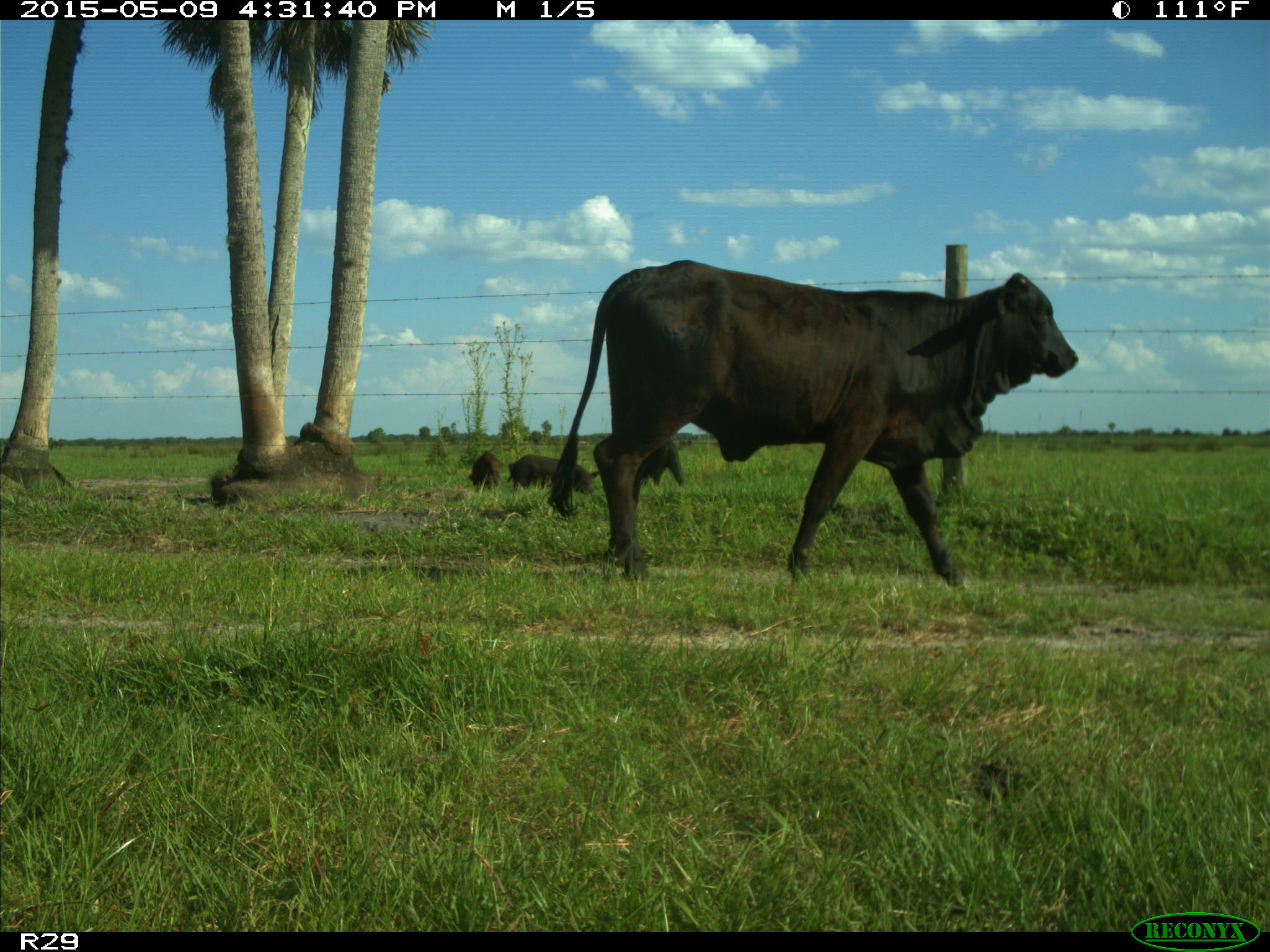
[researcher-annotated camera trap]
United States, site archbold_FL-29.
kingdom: Animalia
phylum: Chordata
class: Mammalia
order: Artiodactyla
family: Suidae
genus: Sus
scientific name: Sus scrofa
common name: wild boar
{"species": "Sus scrofa (wild boar)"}